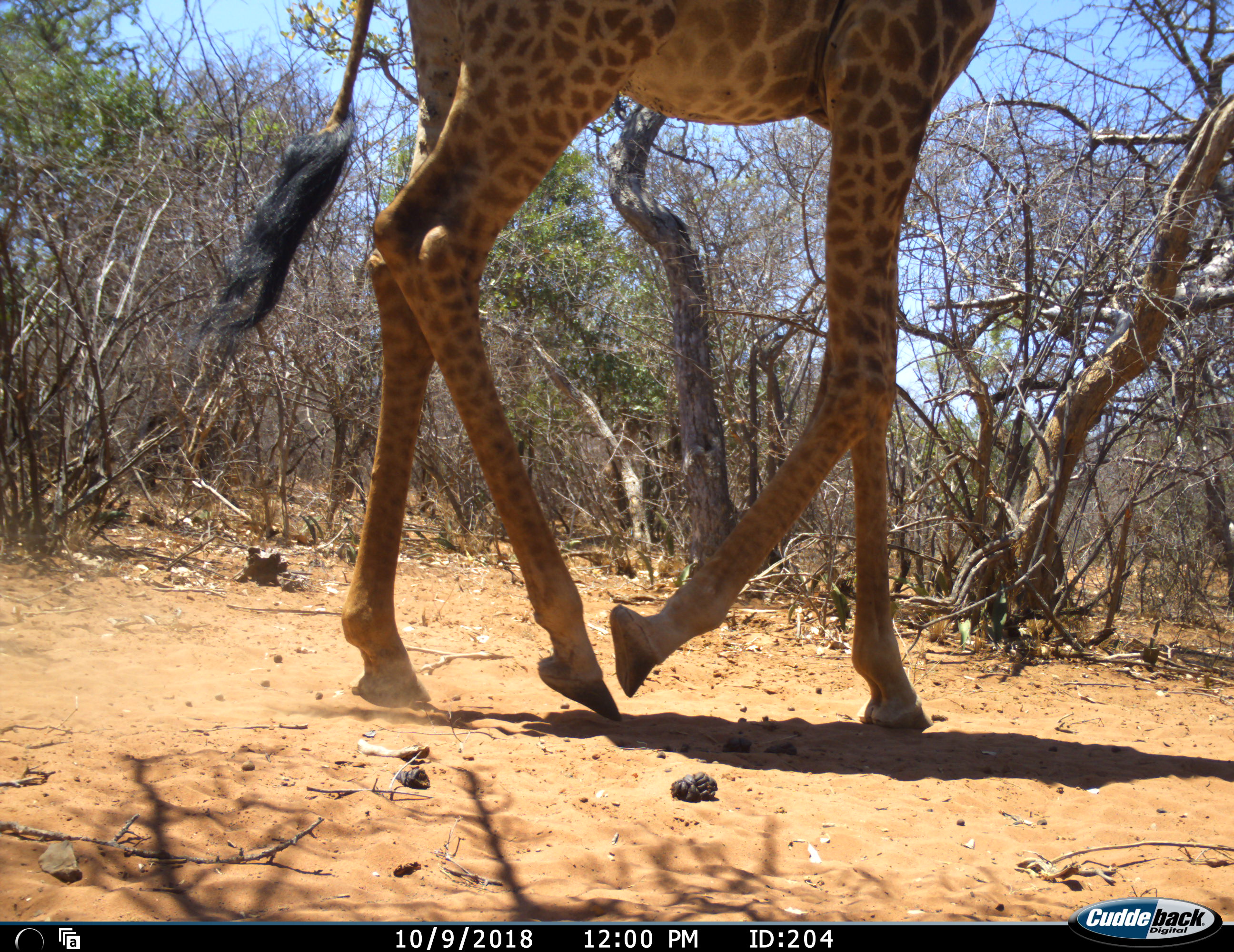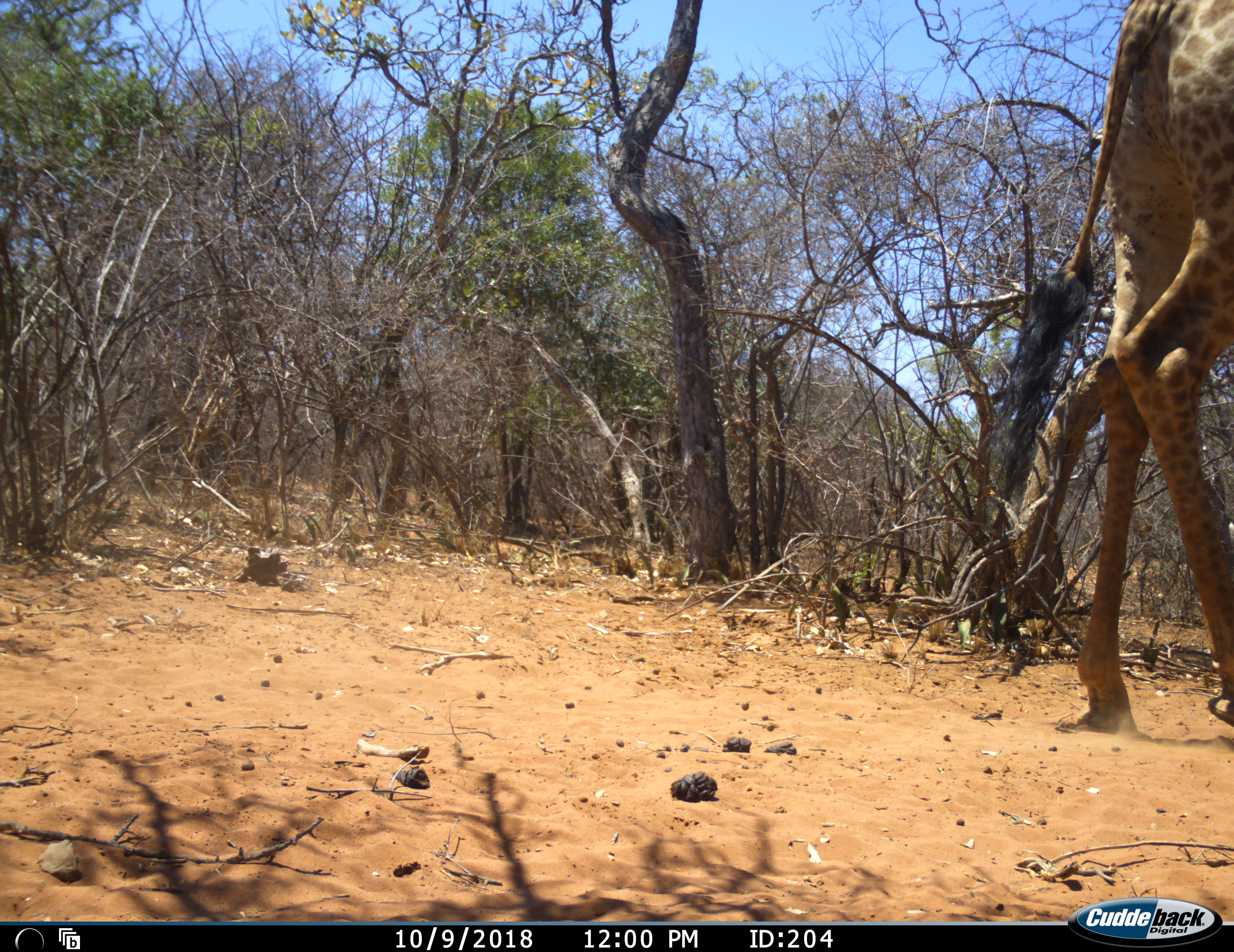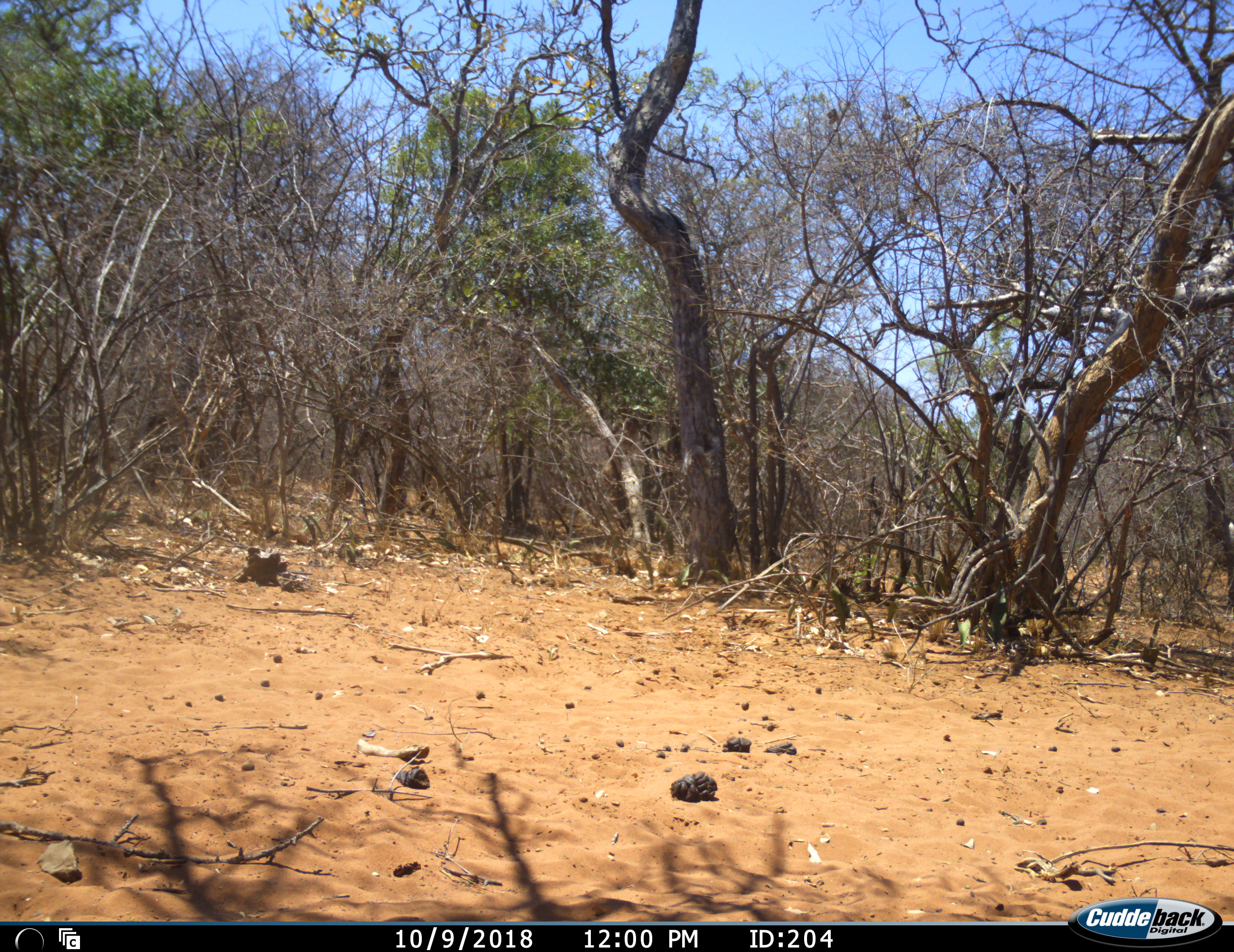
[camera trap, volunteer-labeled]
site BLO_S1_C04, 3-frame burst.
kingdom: Animalia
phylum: Chordata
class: Mammalia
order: Artiodactyla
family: Giraffidae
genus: Giraffa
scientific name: Giraffa camelopardalis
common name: giraffe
Giraffe (Giraffa camelopardalis), count 1. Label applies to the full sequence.